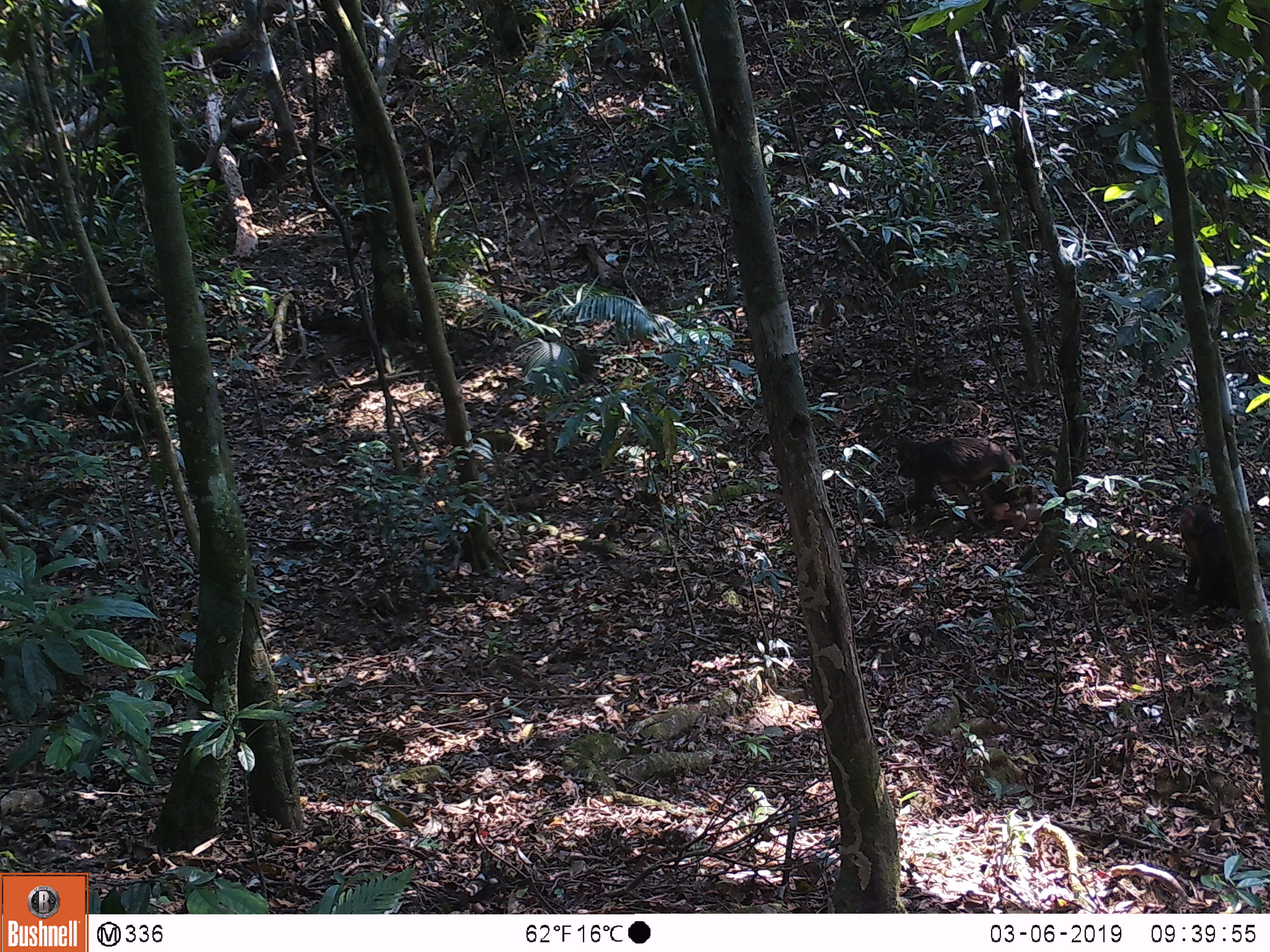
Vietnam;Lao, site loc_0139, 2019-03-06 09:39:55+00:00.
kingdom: Animalia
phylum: Chordata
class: Mammalia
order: Primates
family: Cercopithecidae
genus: Macaca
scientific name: Macaca arctoides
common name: stump-tailed macaque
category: stump tailed macaque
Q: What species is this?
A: Stump tailed macaque (stump-tailed macaque) (Macaca arctoides).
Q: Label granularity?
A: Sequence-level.